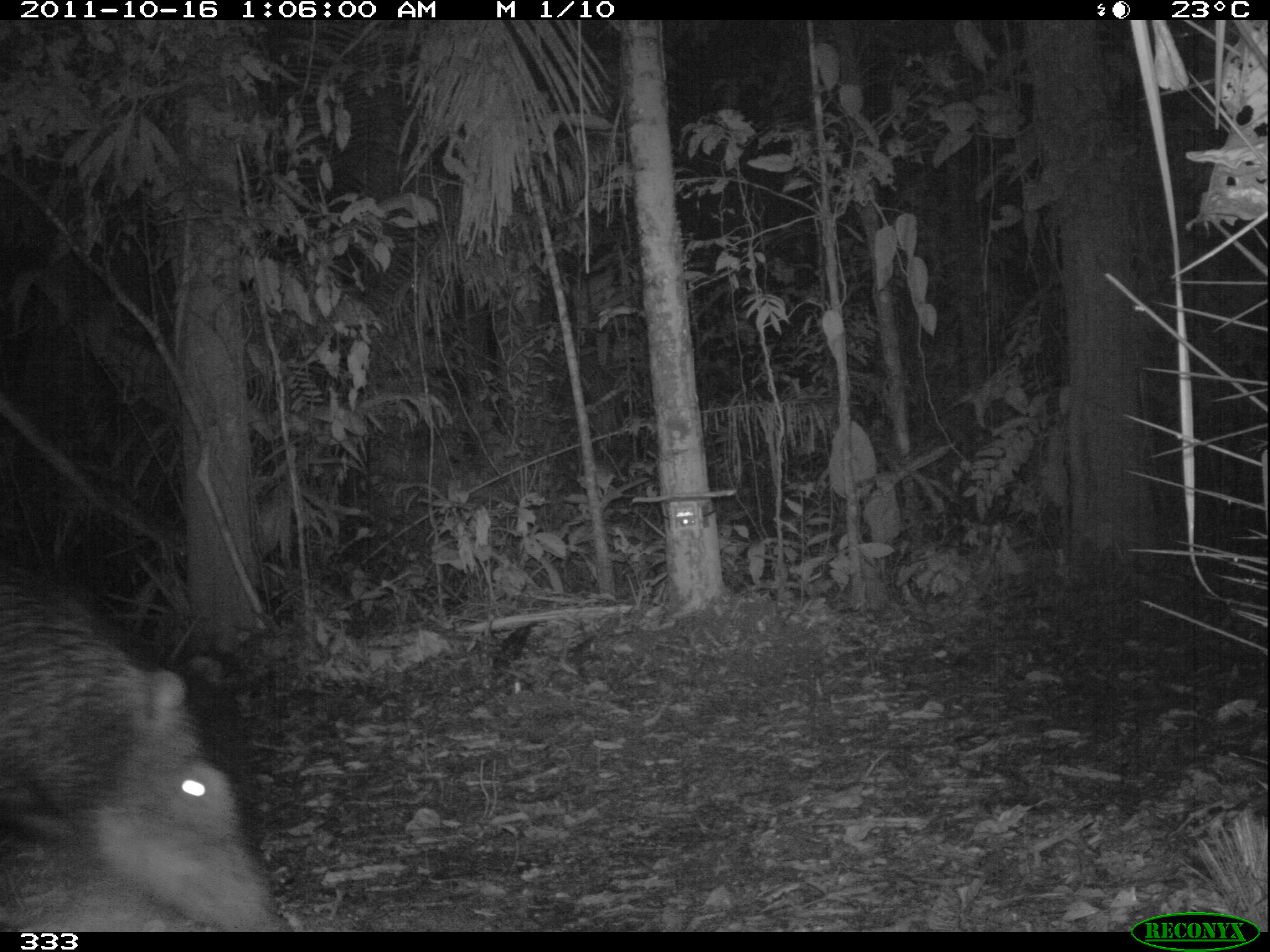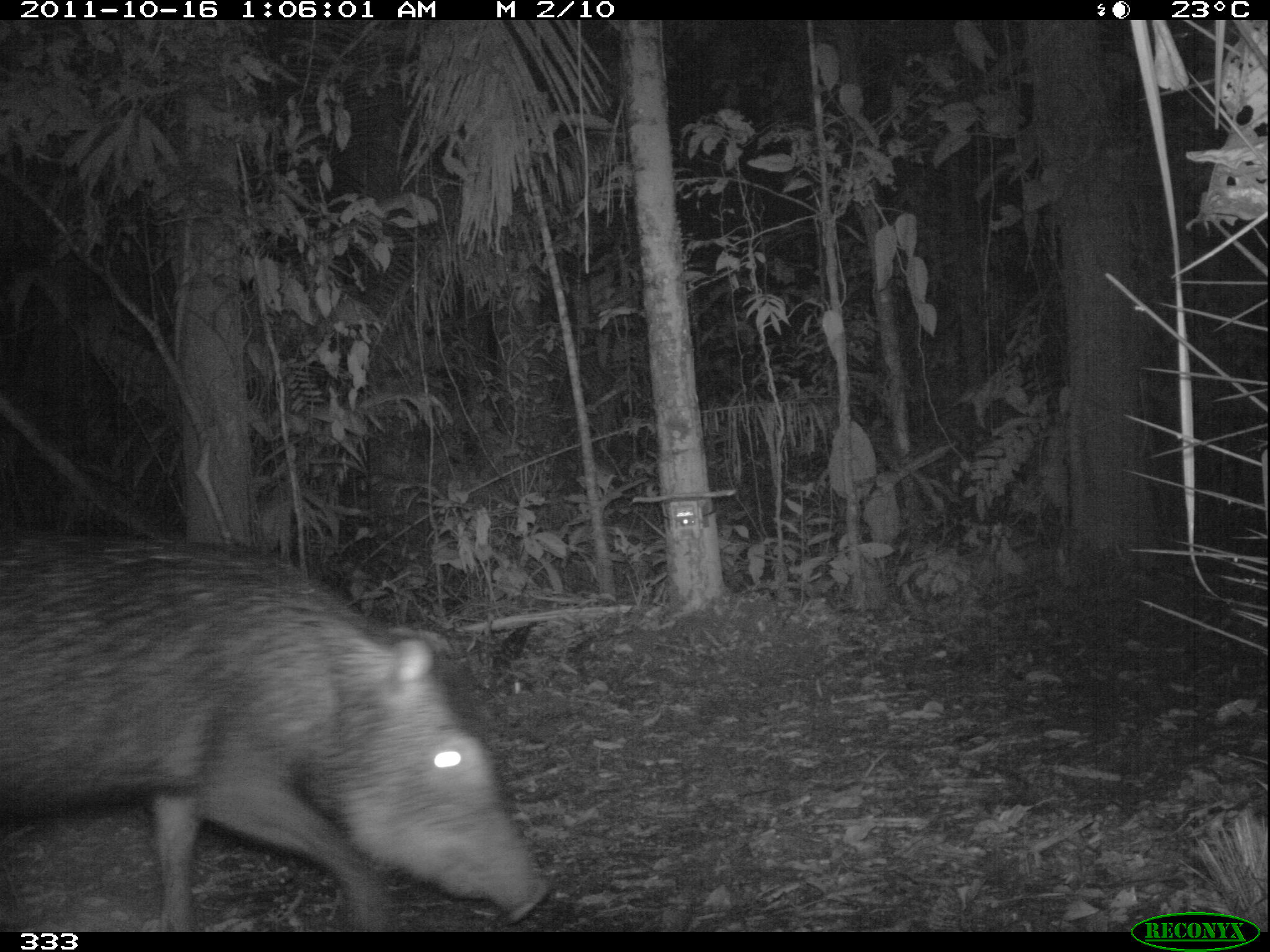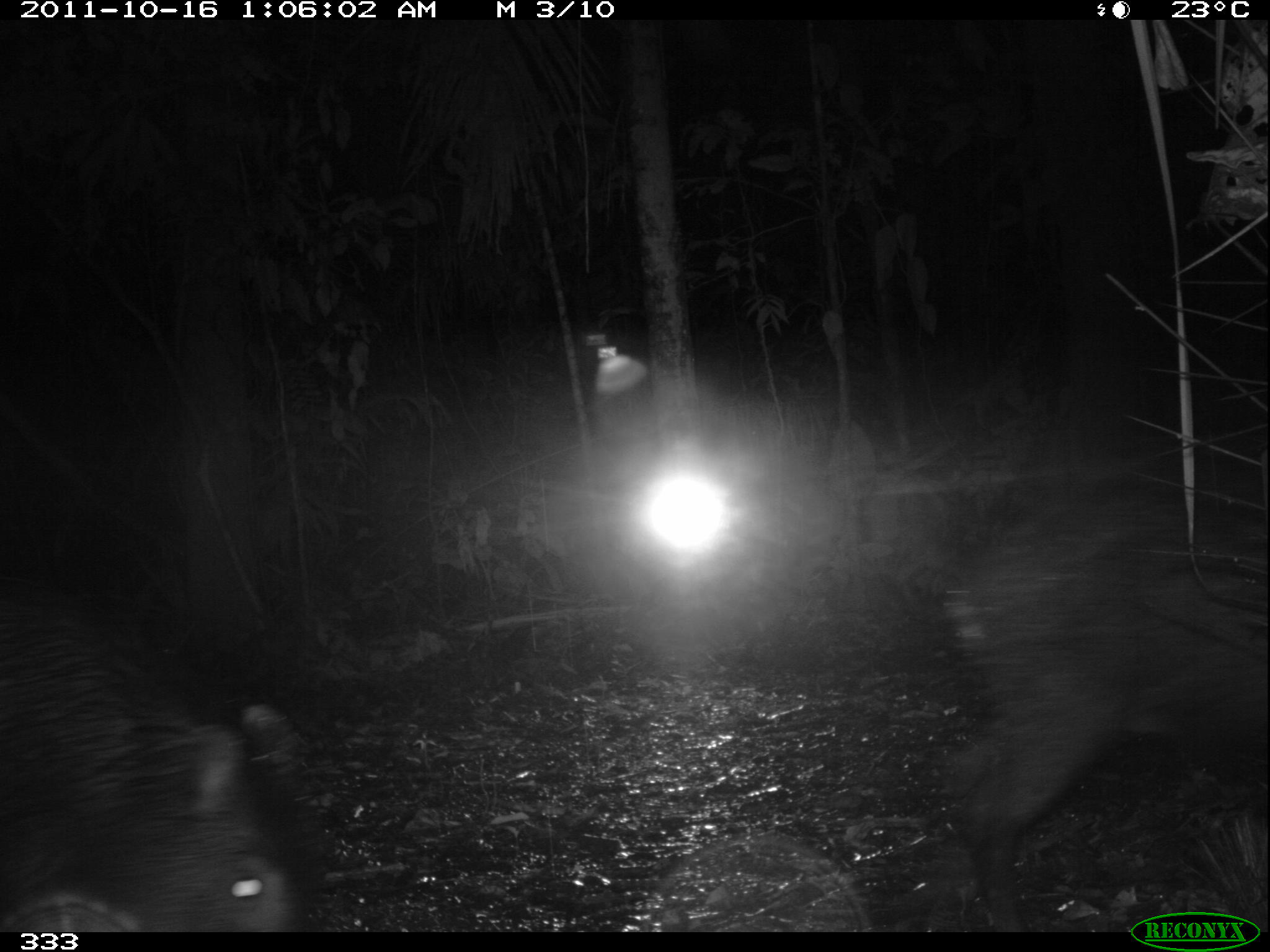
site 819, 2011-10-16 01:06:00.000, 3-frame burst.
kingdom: Animalia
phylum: Chordata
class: Mammalia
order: Artiodactyla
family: Tayassuidae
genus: Tayassu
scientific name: Tayassu pecari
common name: white-lipped peccary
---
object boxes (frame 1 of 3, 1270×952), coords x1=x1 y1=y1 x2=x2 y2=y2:
tayassu pecari: x1=0 y1=568 x2=289 y2=931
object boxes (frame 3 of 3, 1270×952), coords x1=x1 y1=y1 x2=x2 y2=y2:
tayassu pecari: x1=946 y1=508 x2=1266 y2=845; x1=0 y1=593 x2=318 y2=923